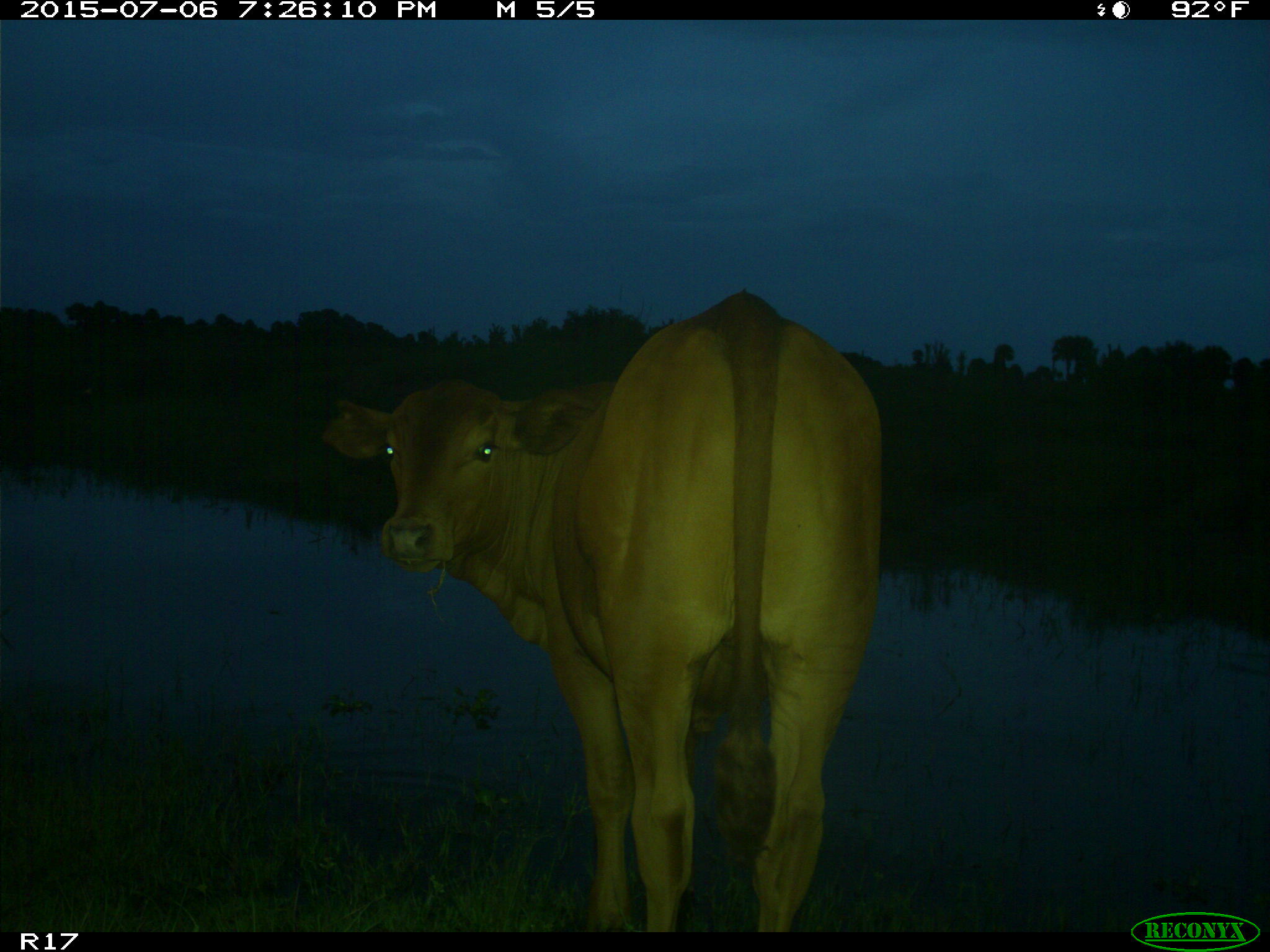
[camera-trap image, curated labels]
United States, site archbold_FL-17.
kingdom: Animalia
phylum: Chordata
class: Mammalia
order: Artiodactyla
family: Bovidae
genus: Bos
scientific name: Bos taurus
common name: domestic cow